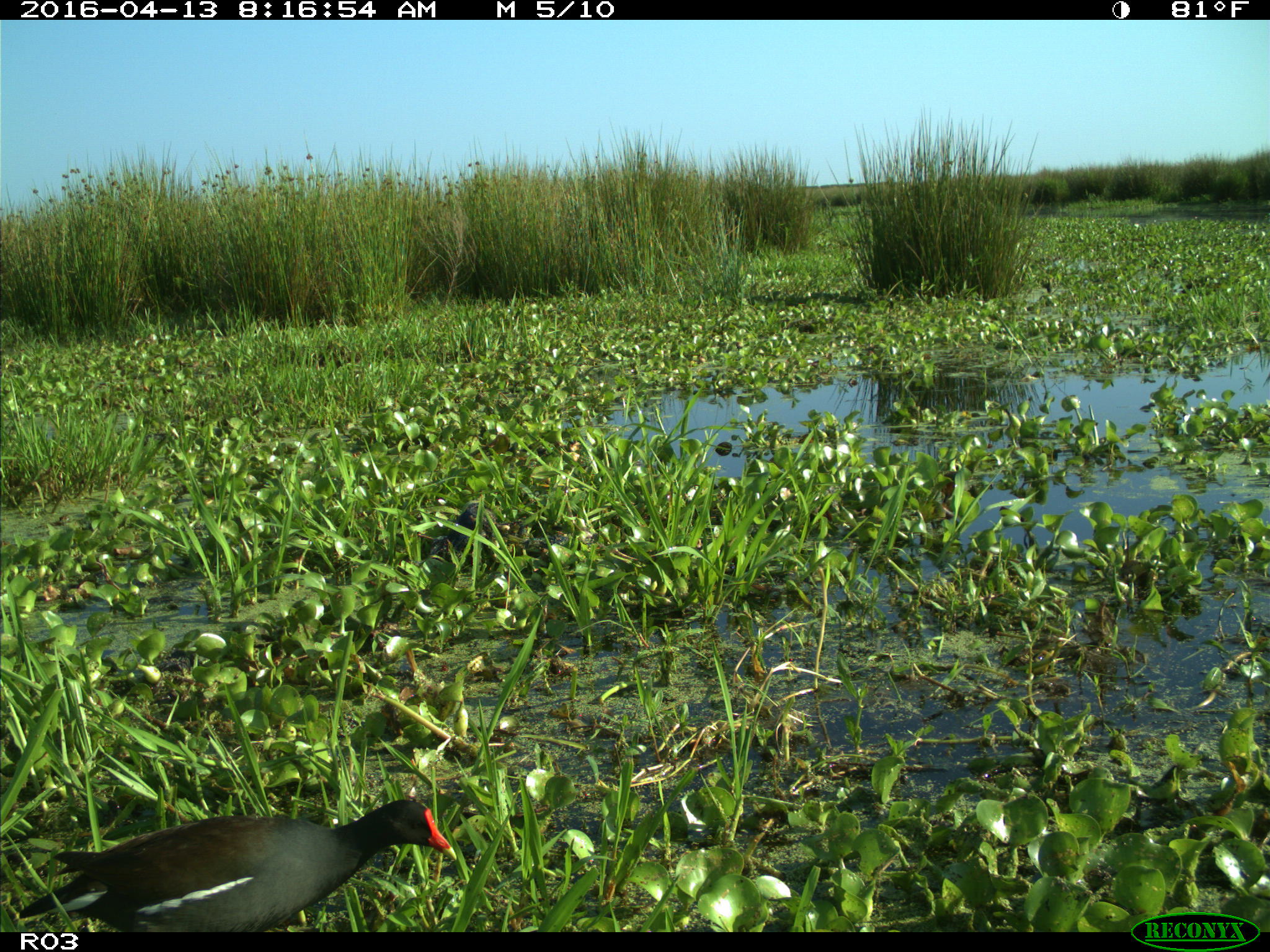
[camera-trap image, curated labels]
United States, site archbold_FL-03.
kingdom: Animalia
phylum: Chordata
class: Aves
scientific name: Aves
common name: birds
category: unidentified bird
Unidentified bird (birds) (Aves).